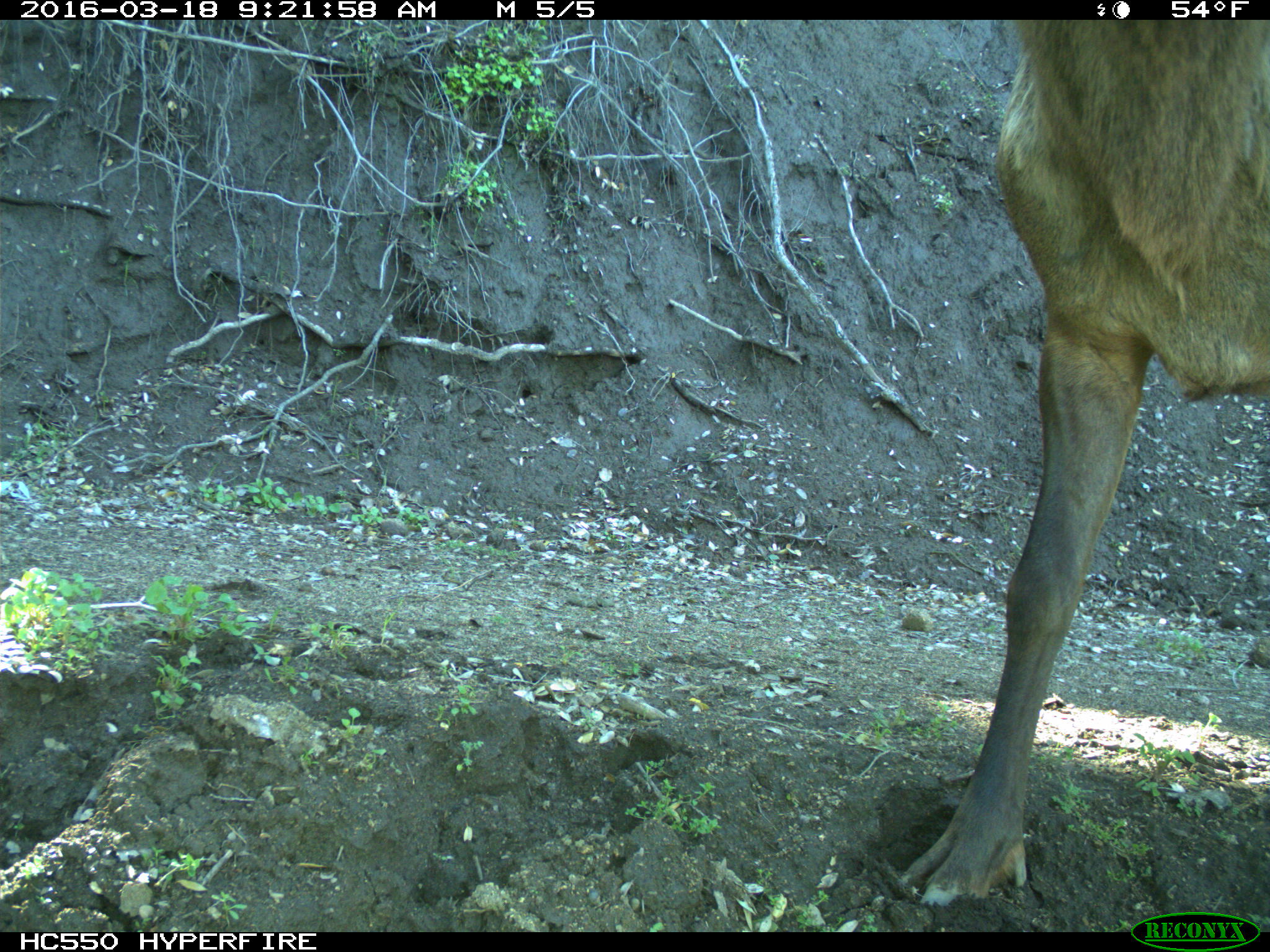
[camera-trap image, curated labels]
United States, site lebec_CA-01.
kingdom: Animalia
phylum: Chordata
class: Mammalia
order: Artiodactyla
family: Cervidae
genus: Cervus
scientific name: Cervus canadensis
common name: elk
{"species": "Cervus canadensis (elk)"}